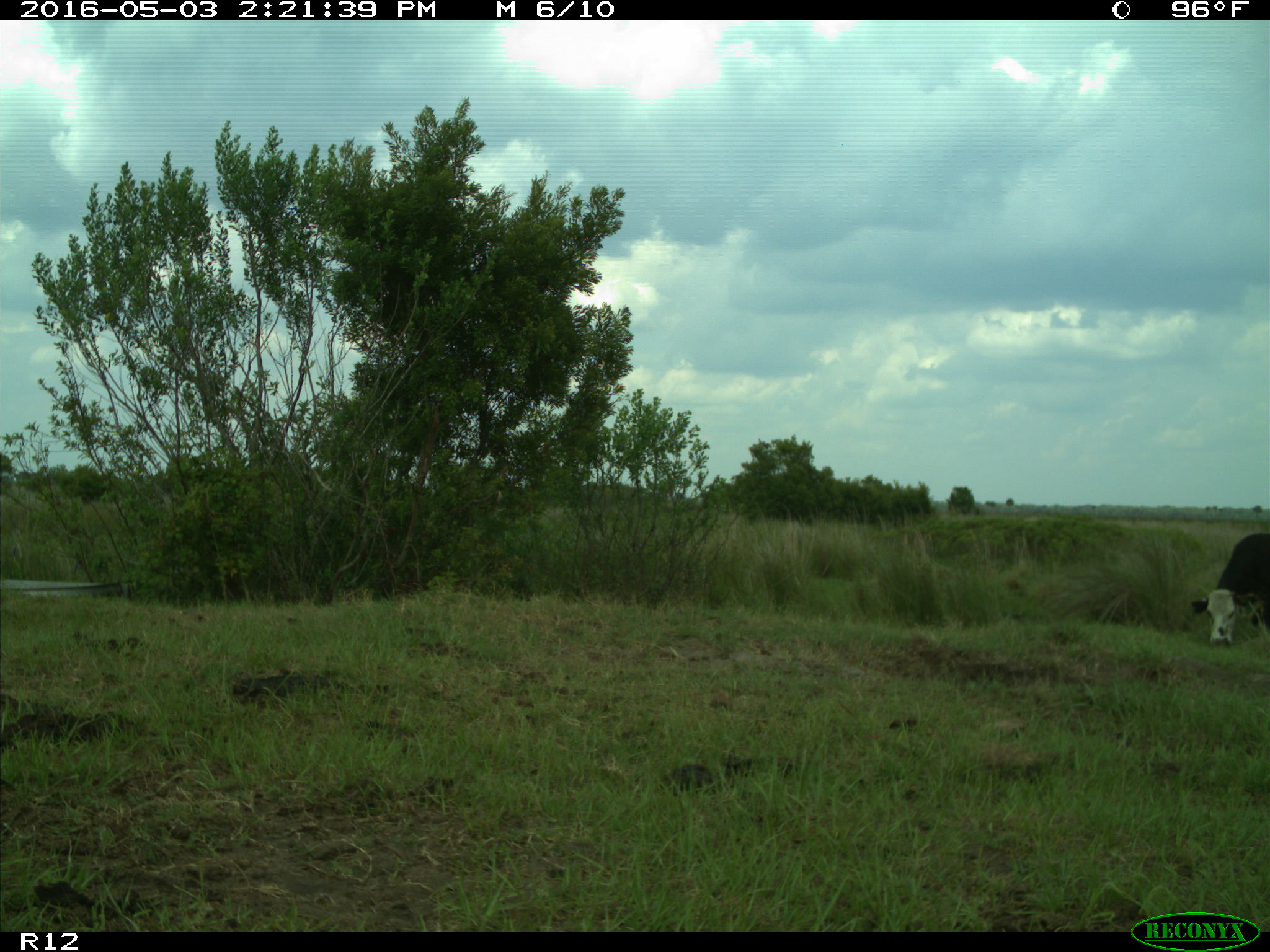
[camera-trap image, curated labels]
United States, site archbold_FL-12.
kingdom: Animalia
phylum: Chordata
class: Mammalia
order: Artiodactyla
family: Bovidae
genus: Bos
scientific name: Bos taurus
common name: domestic cow